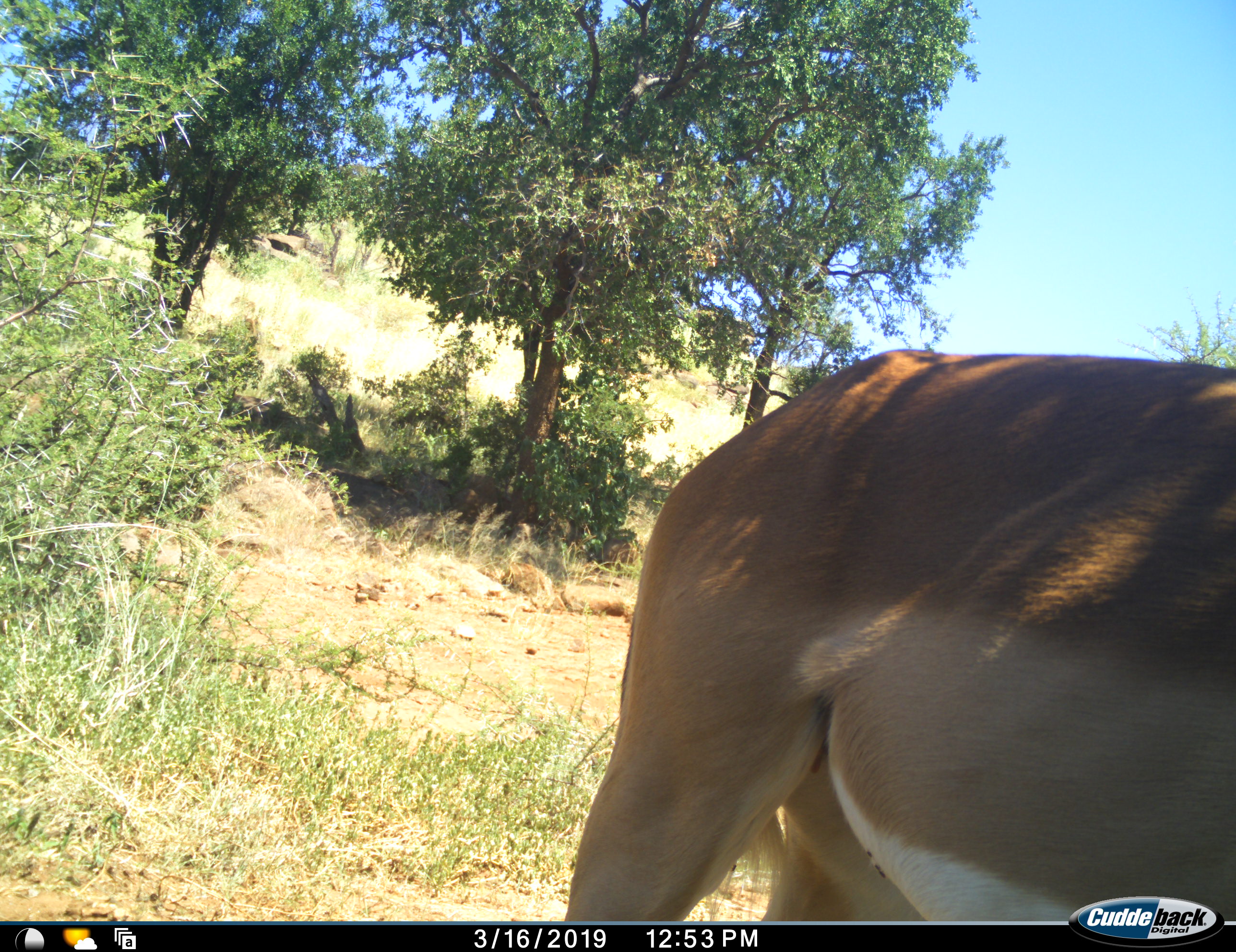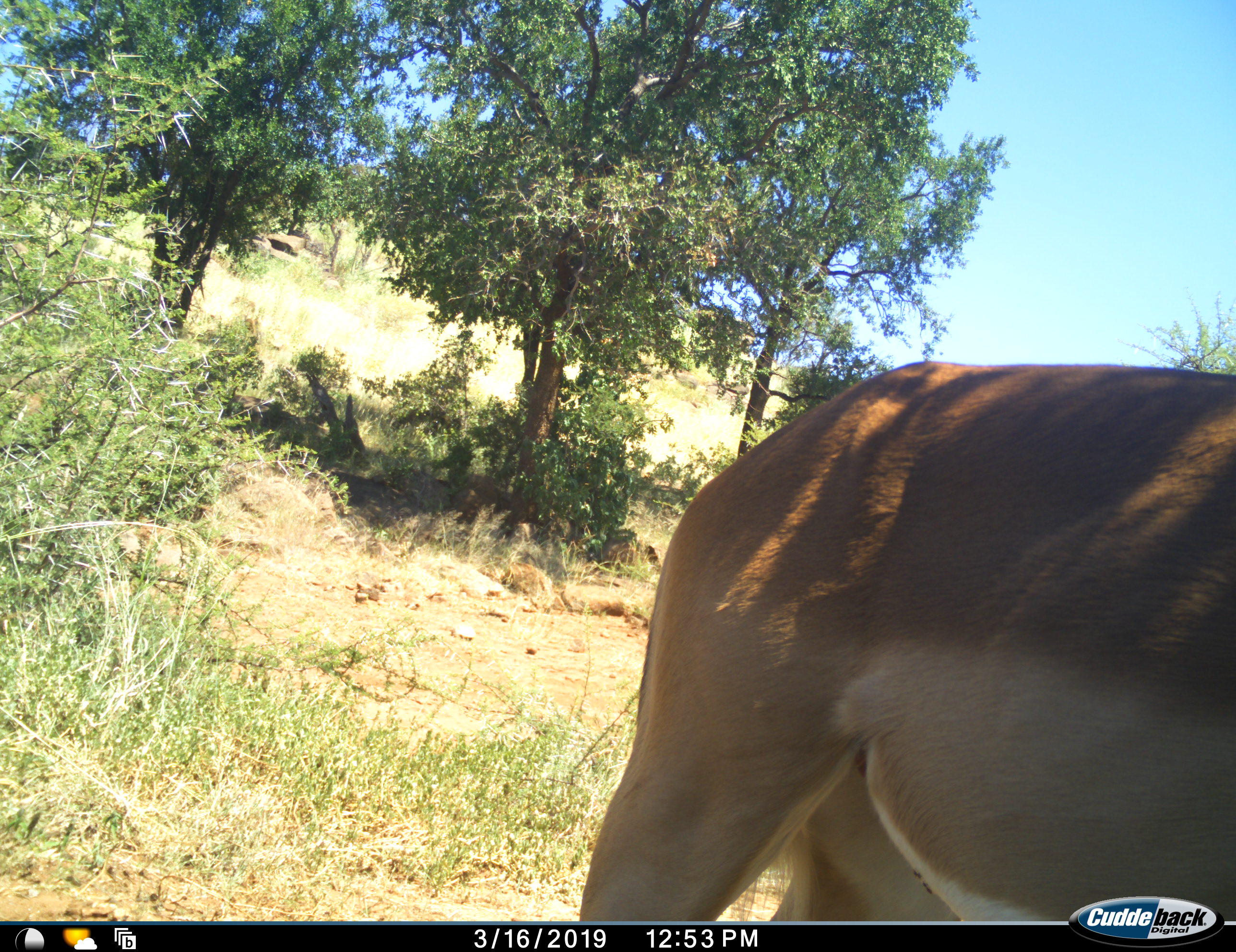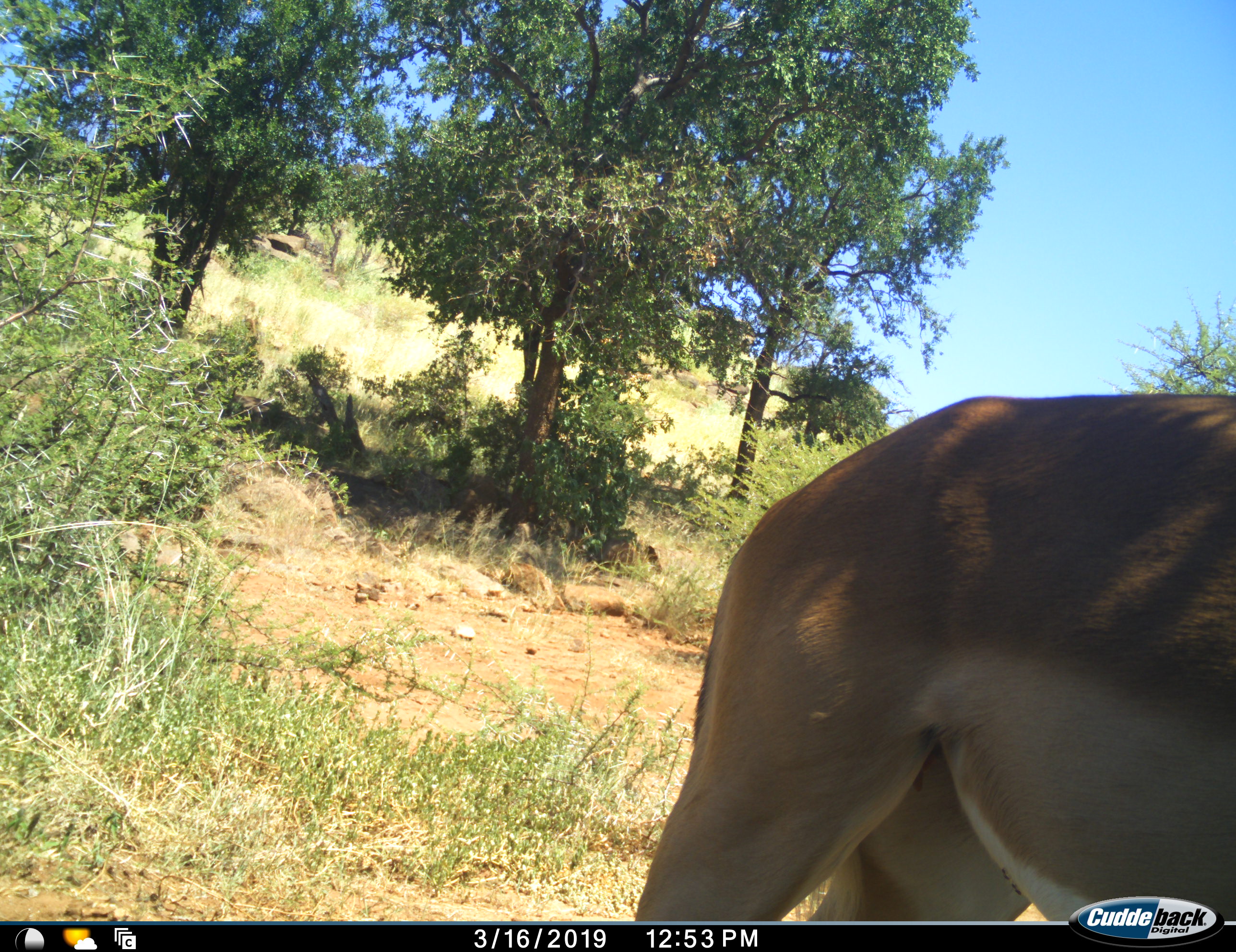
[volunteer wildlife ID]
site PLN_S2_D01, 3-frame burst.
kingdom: Animalia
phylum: Chordata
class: Mammalia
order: Artiodactyla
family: Bovidae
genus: Aepyceros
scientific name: Aepyceros melampus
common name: impala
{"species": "impala (Aepyceros melampus)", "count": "1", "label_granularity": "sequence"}